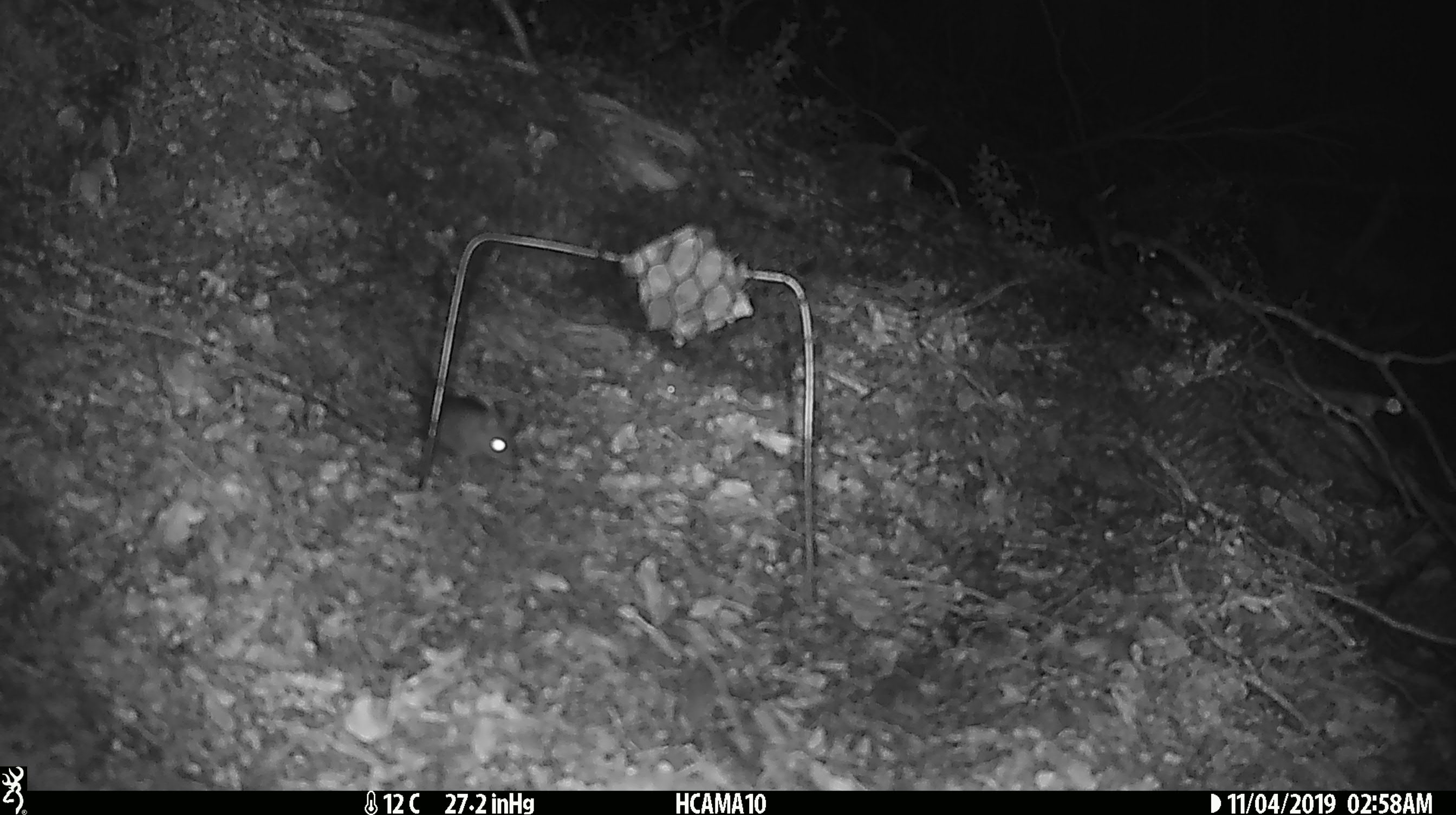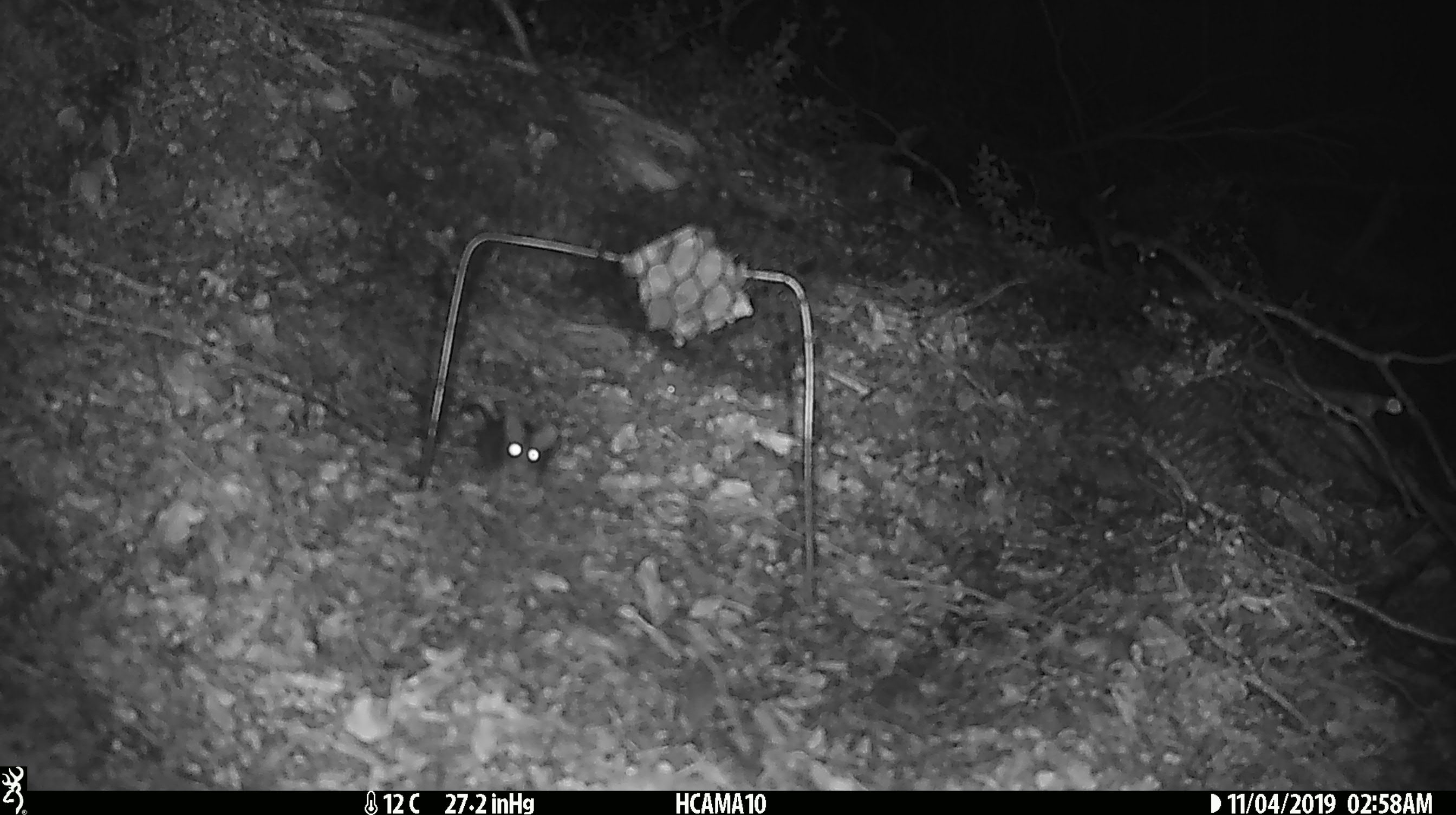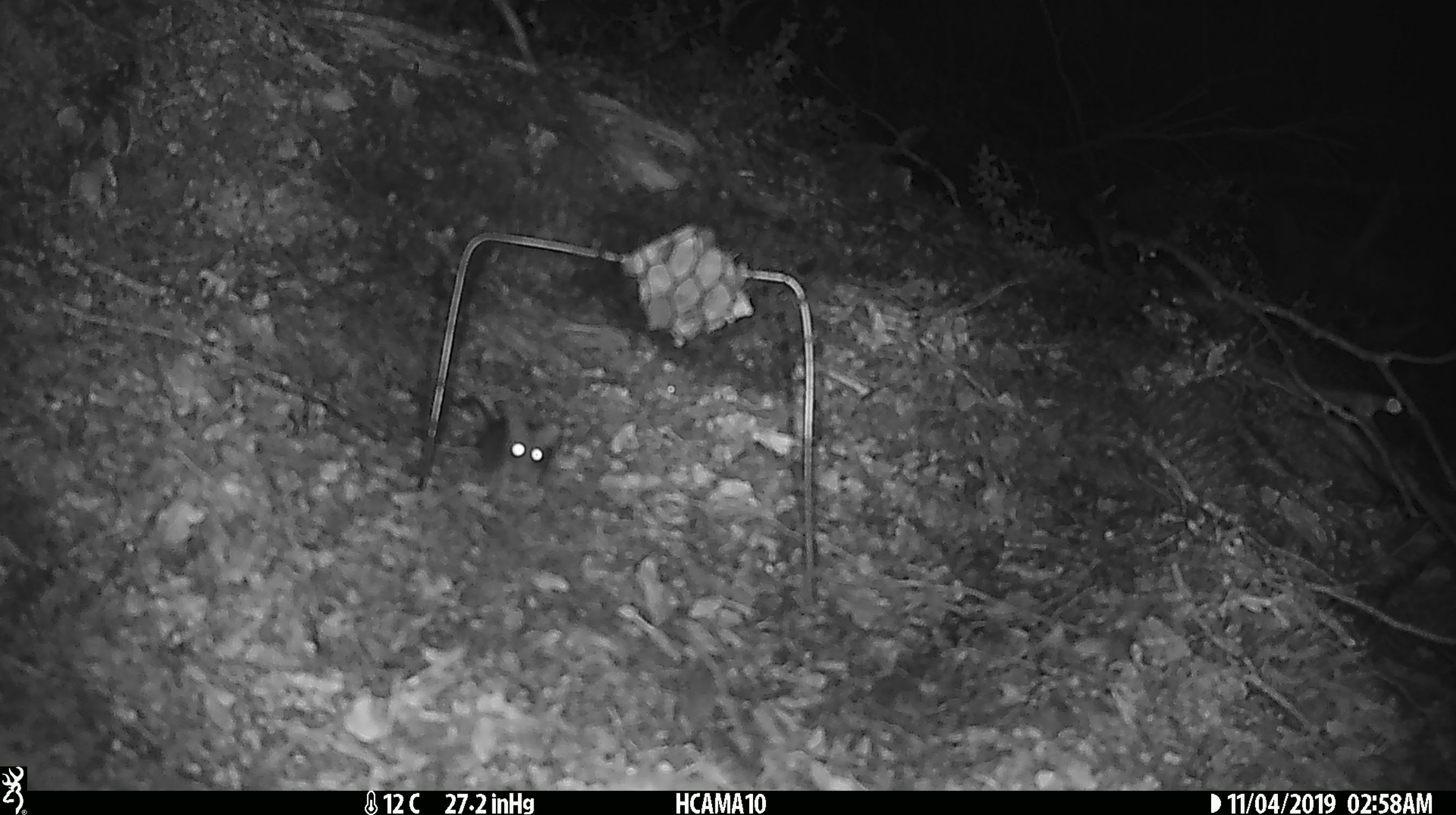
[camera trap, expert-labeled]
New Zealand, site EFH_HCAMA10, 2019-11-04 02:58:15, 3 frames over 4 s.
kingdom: Animalia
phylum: Chordata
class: Mammalia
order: Rodentia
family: Muridae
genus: Mus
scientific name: Mus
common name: mouse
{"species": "mouse (Mus)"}